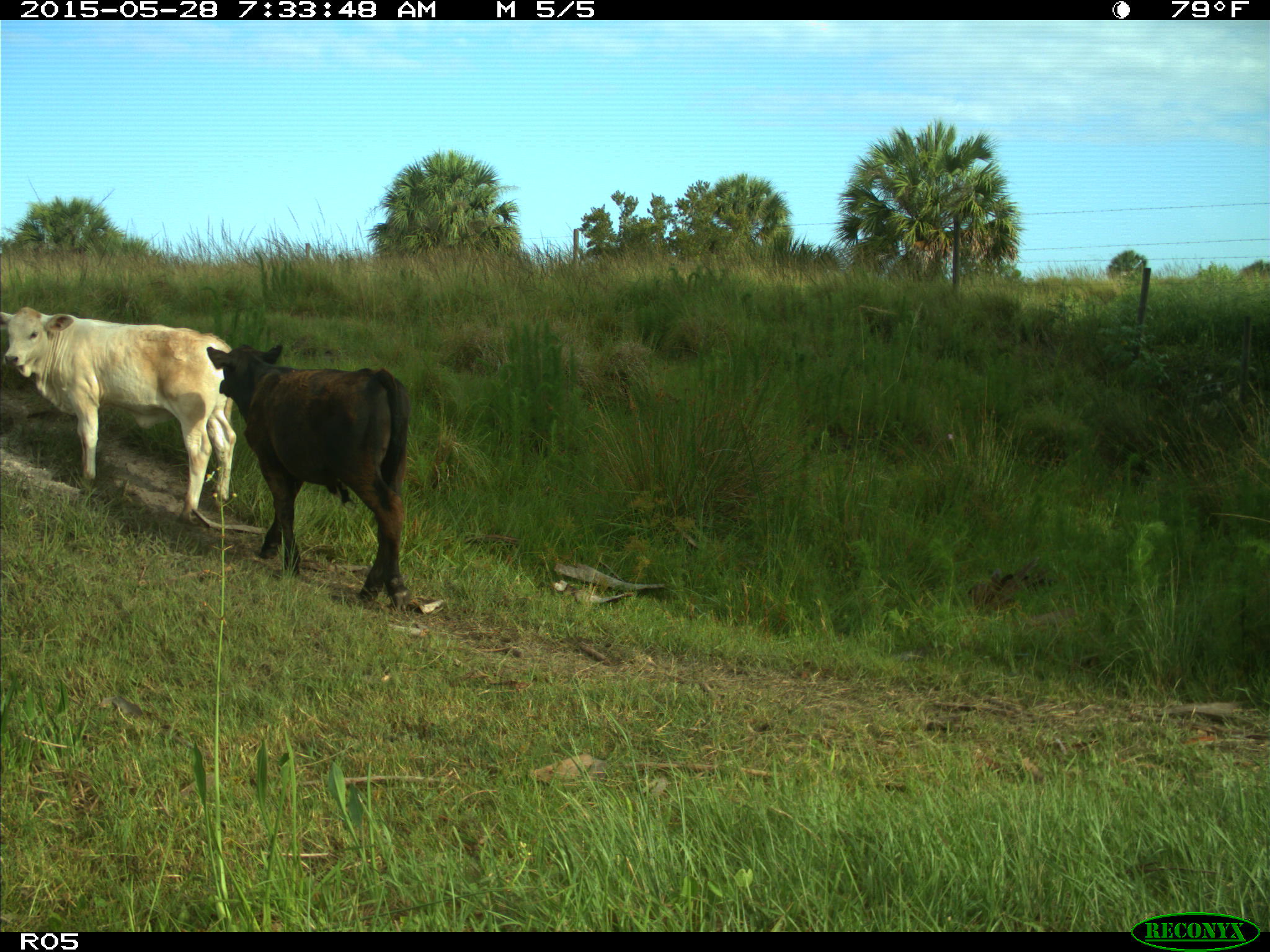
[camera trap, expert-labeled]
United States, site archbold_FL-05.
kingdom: Animalia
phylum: Chordata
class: Mammalia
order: Artiodactyla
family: Bovidae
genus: Bos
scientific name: Bos taurus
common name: domestic cow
Bos taurus (domestic cow).